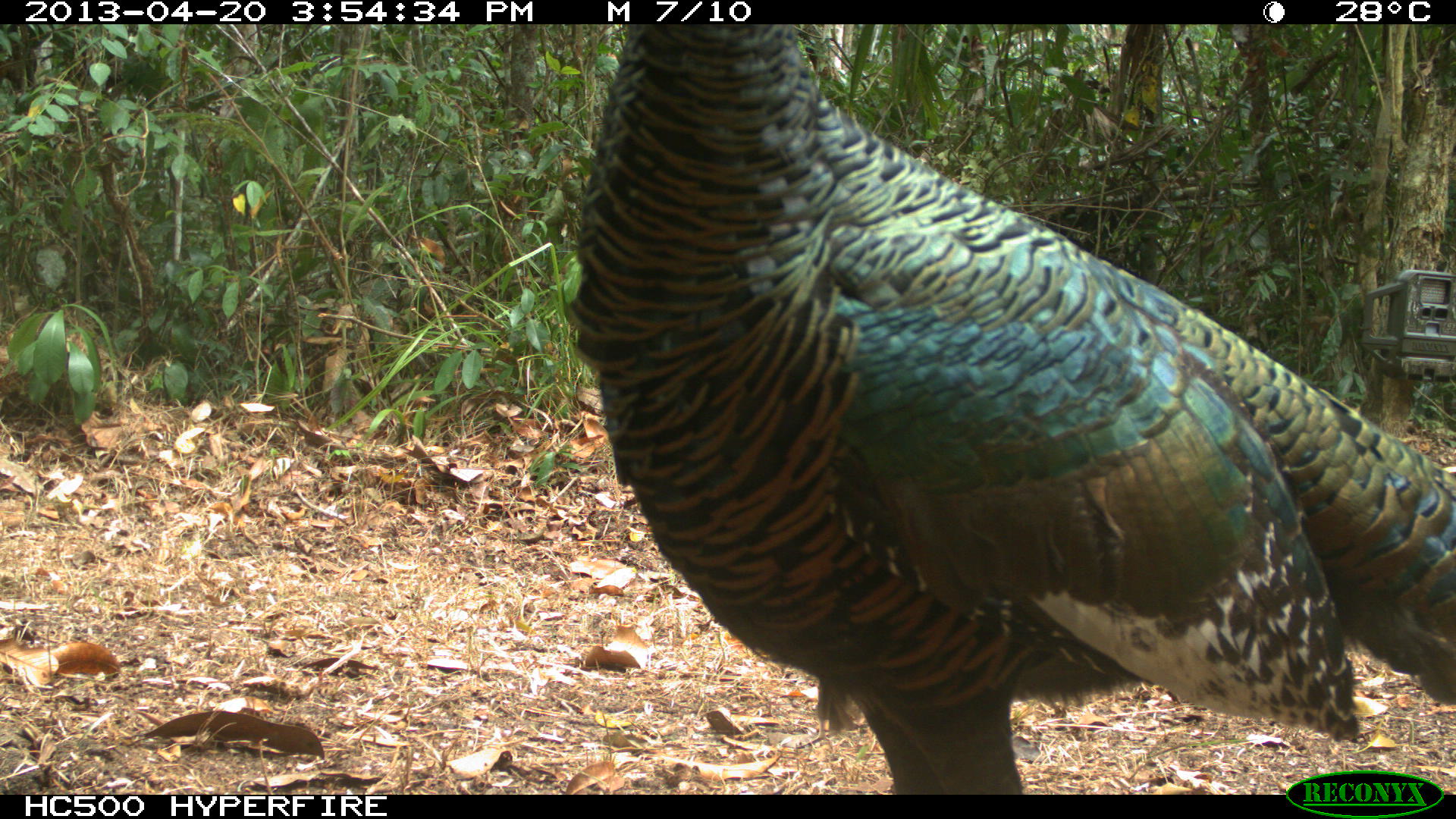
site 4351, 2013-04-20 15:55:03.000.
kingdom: Animalia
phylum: Chordata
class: Aves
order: Galliformes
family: Phasianidae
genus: Meleagris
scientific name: Meleagris ocellata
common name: ocellated turkey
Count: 3.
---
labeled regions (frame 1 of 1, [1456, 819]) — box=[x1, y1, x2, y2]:
meleagris ocellata: box=[554, 21, 1451, 792]